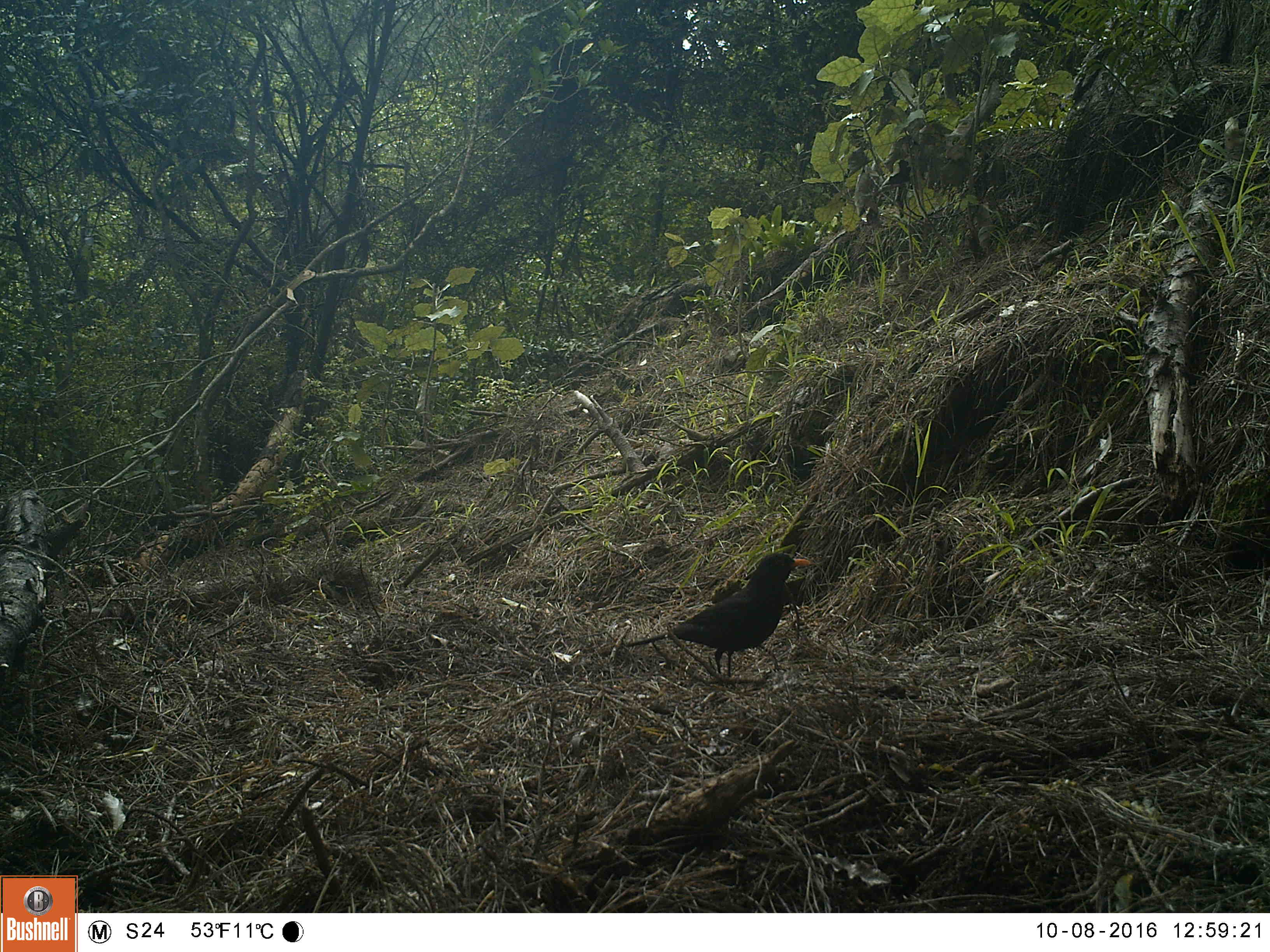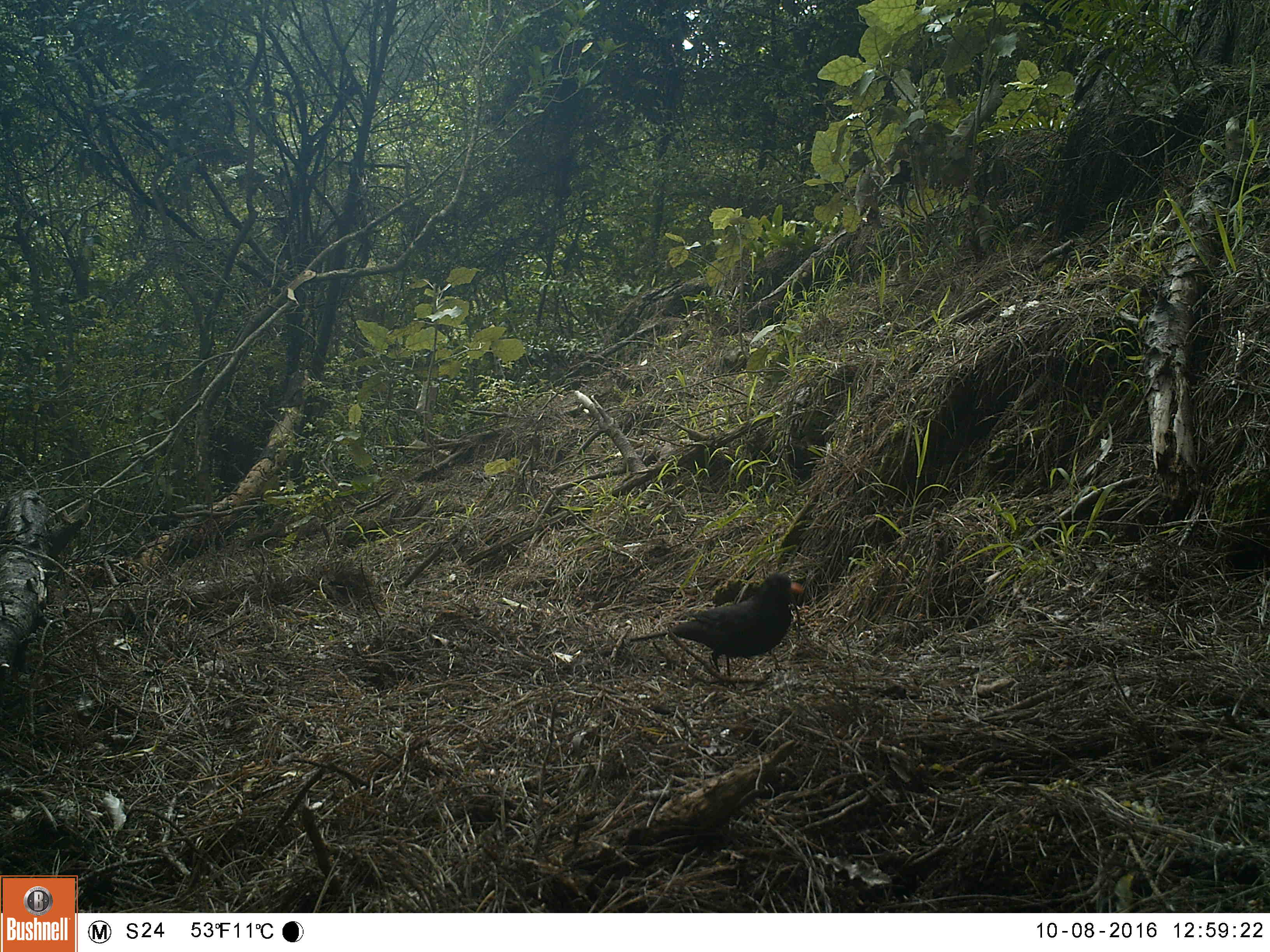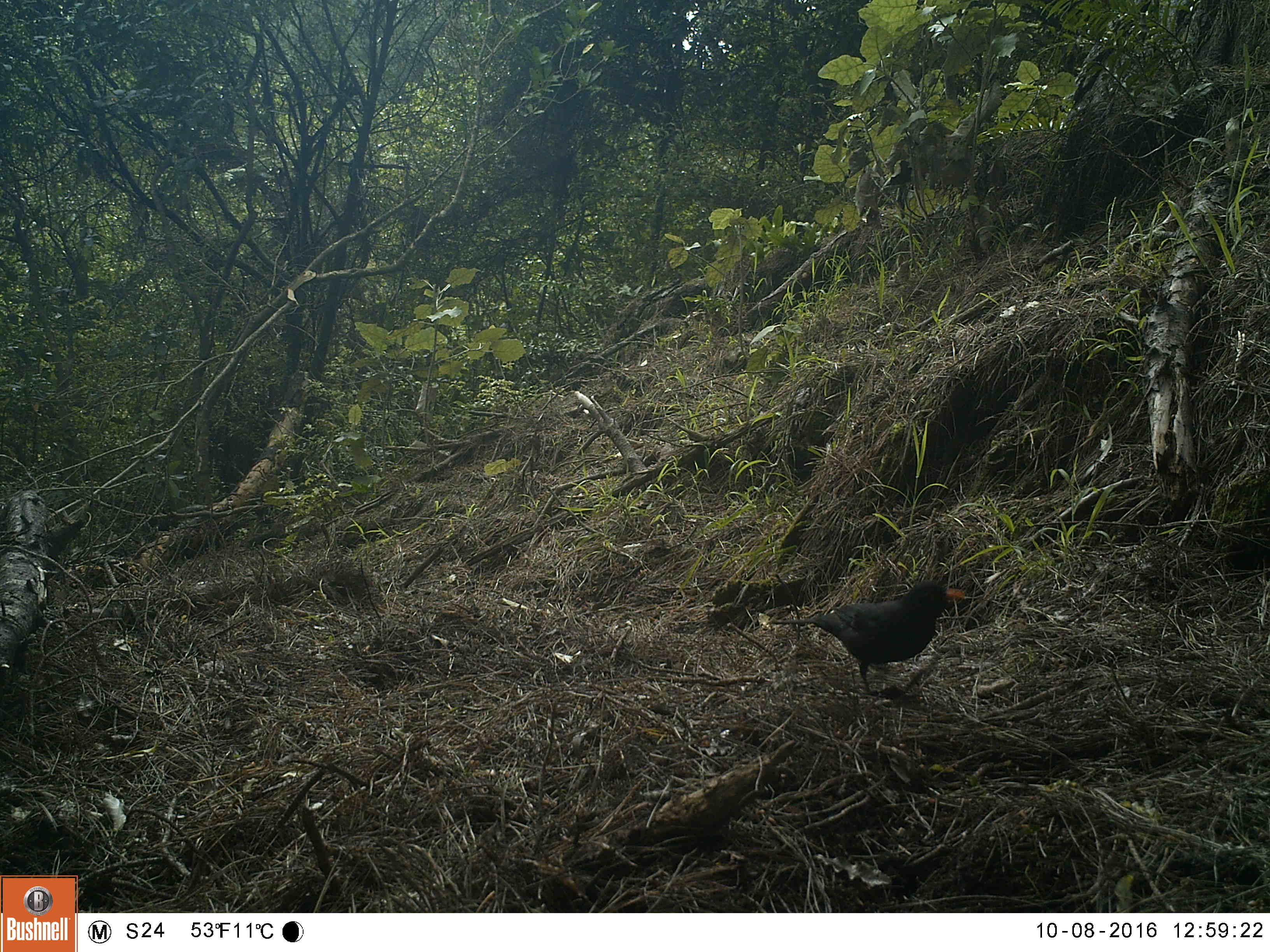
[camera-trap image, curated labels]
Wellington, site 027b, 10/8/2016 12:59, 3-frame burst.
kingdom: Animalia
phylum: Chordata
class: Aves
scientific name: Aves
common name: bird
Bird (Aves).